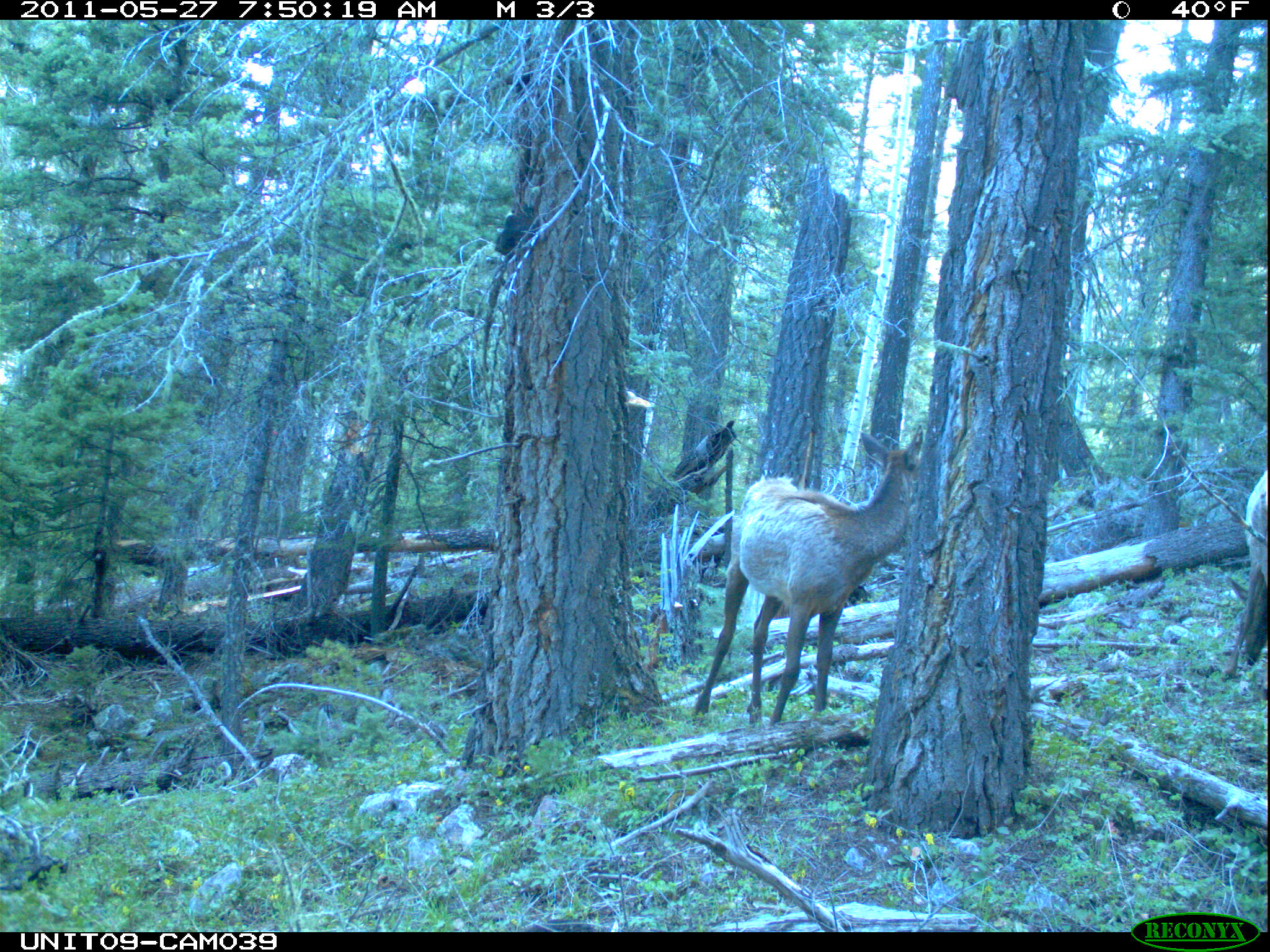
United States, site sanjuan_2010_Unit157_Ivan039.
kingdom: Animalia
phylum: Chordata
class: Mammalia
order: Artiodactyla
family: Cervidae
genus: Cervus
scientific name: Cervus elaphus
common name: red deer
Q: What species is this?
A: Cervus elaphus (red deer).